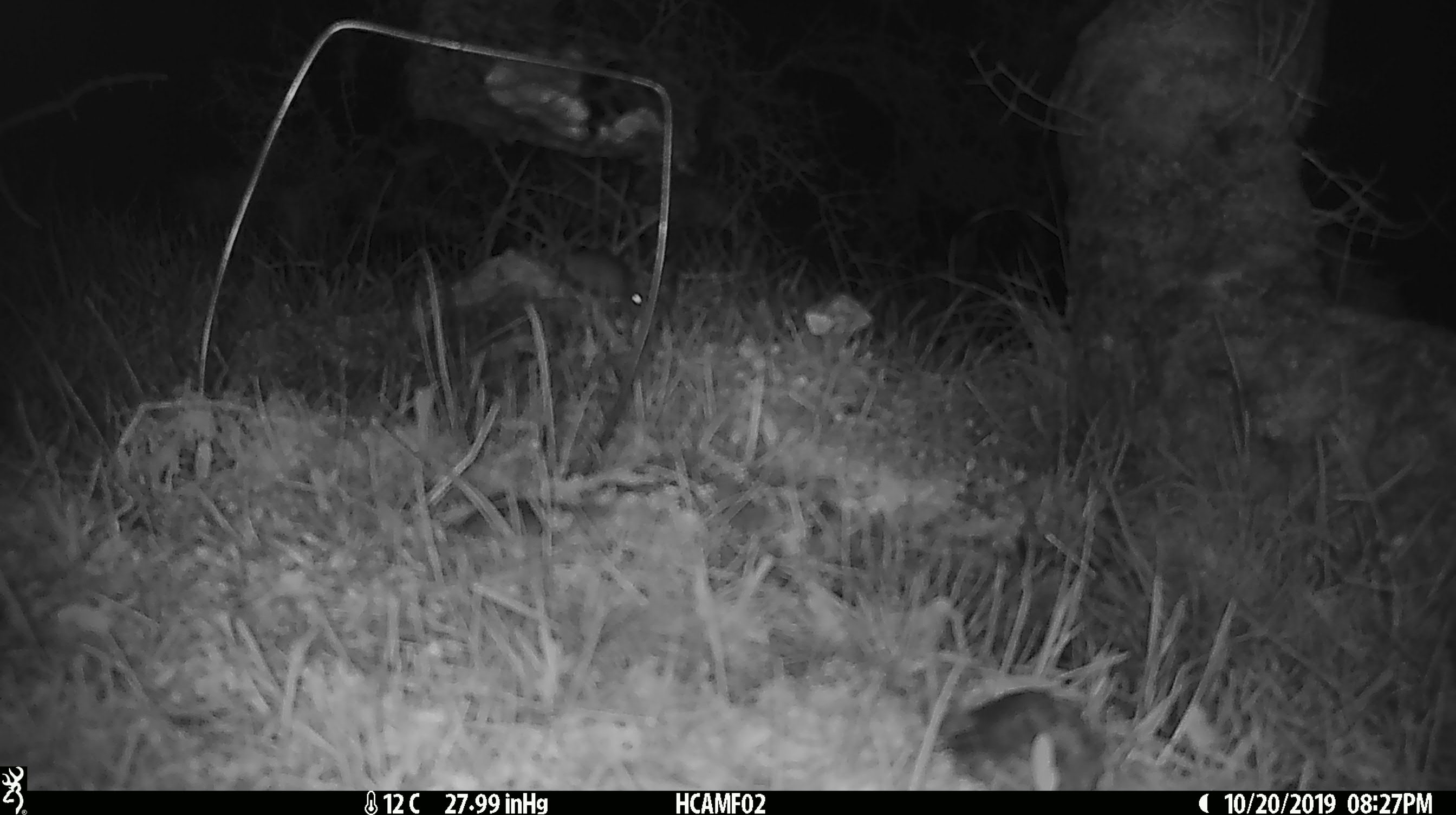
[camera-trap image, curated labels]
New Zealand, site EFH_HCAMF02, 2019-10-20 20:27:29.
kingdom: Animalia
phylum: Chordata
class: Mammalia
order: Rodentia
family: Muridae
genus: Mus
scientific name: Mus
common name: mouse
Mouse (Mus).